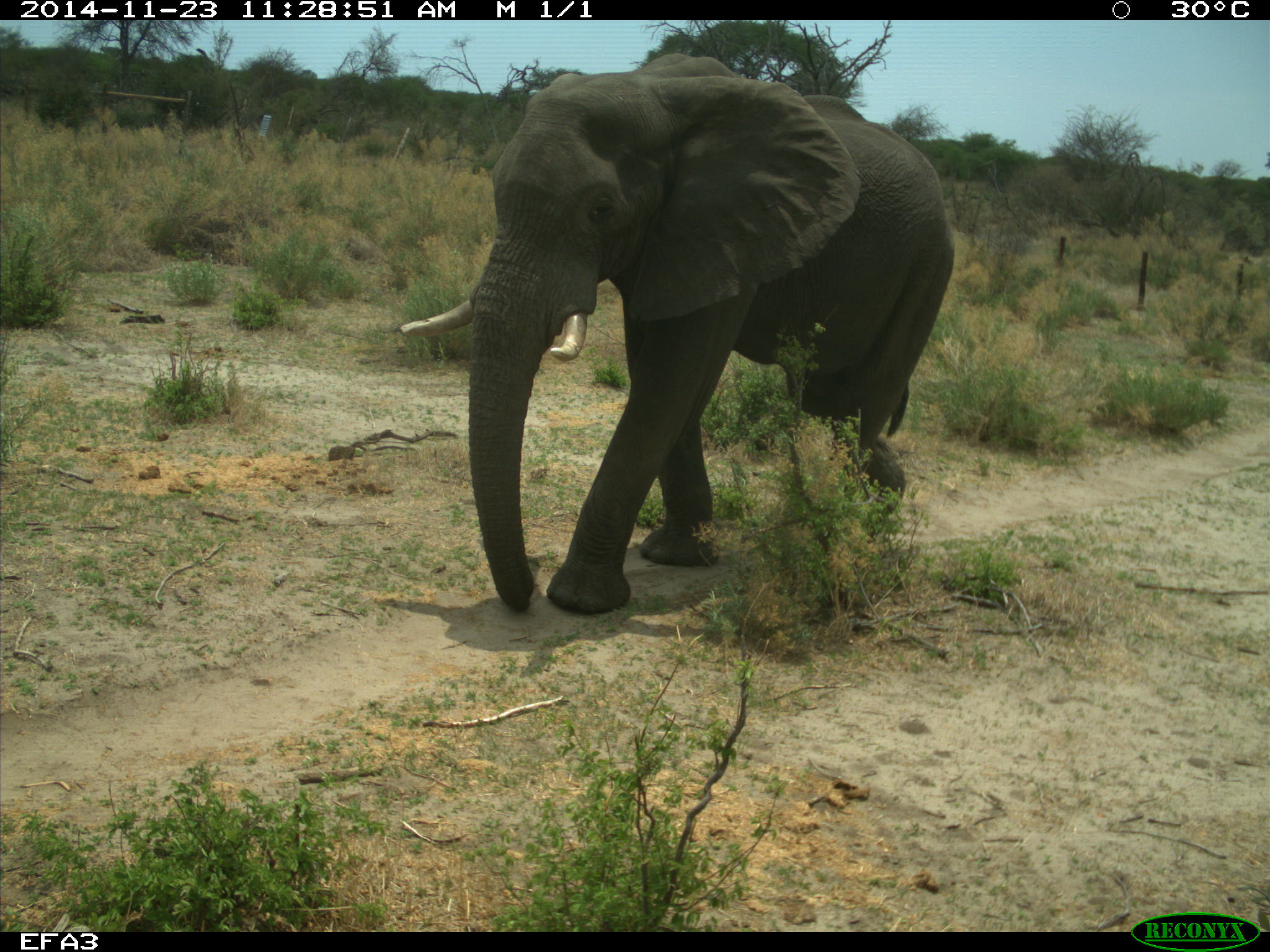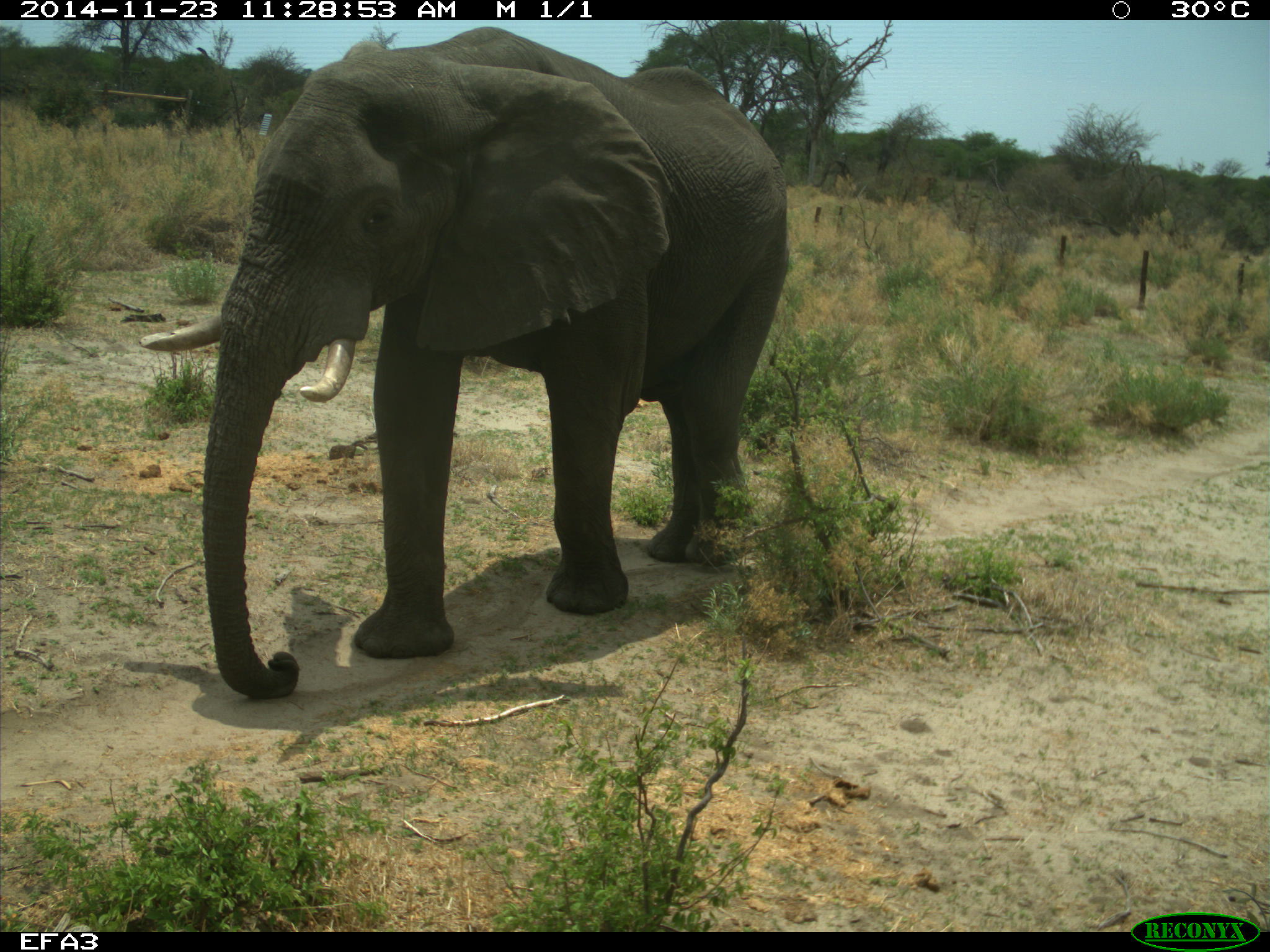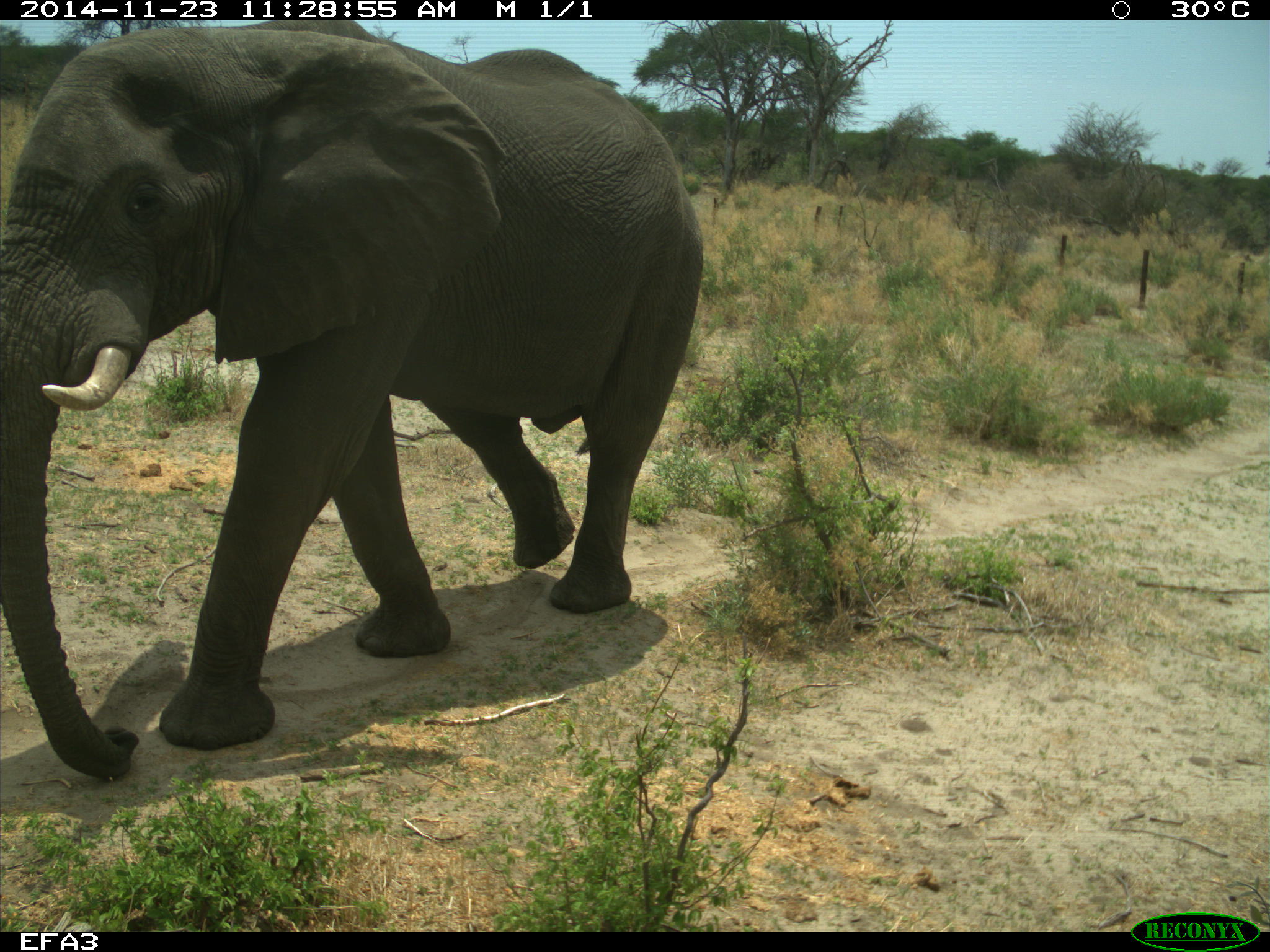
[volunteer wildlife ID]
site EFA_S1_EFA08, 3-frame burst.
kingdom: Animalia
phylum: Chordata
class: Mammalia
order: Proboscidea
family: Elephantidae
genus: Loxodonta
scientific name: Loxodonta africana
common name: african bush elephant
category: elephant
Elephant (african bush elephant) (Loxodonta africana), count 1. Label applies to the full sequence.